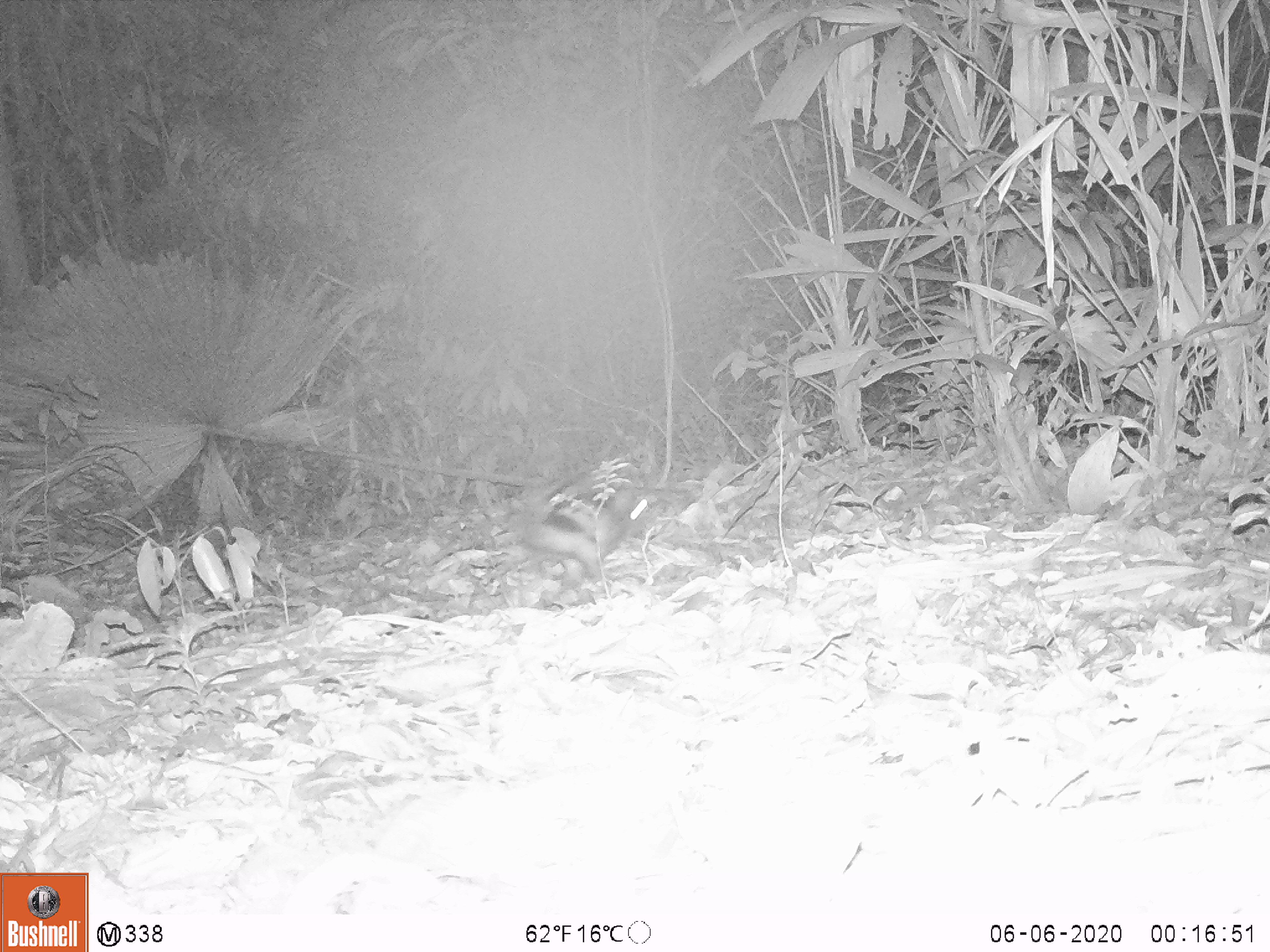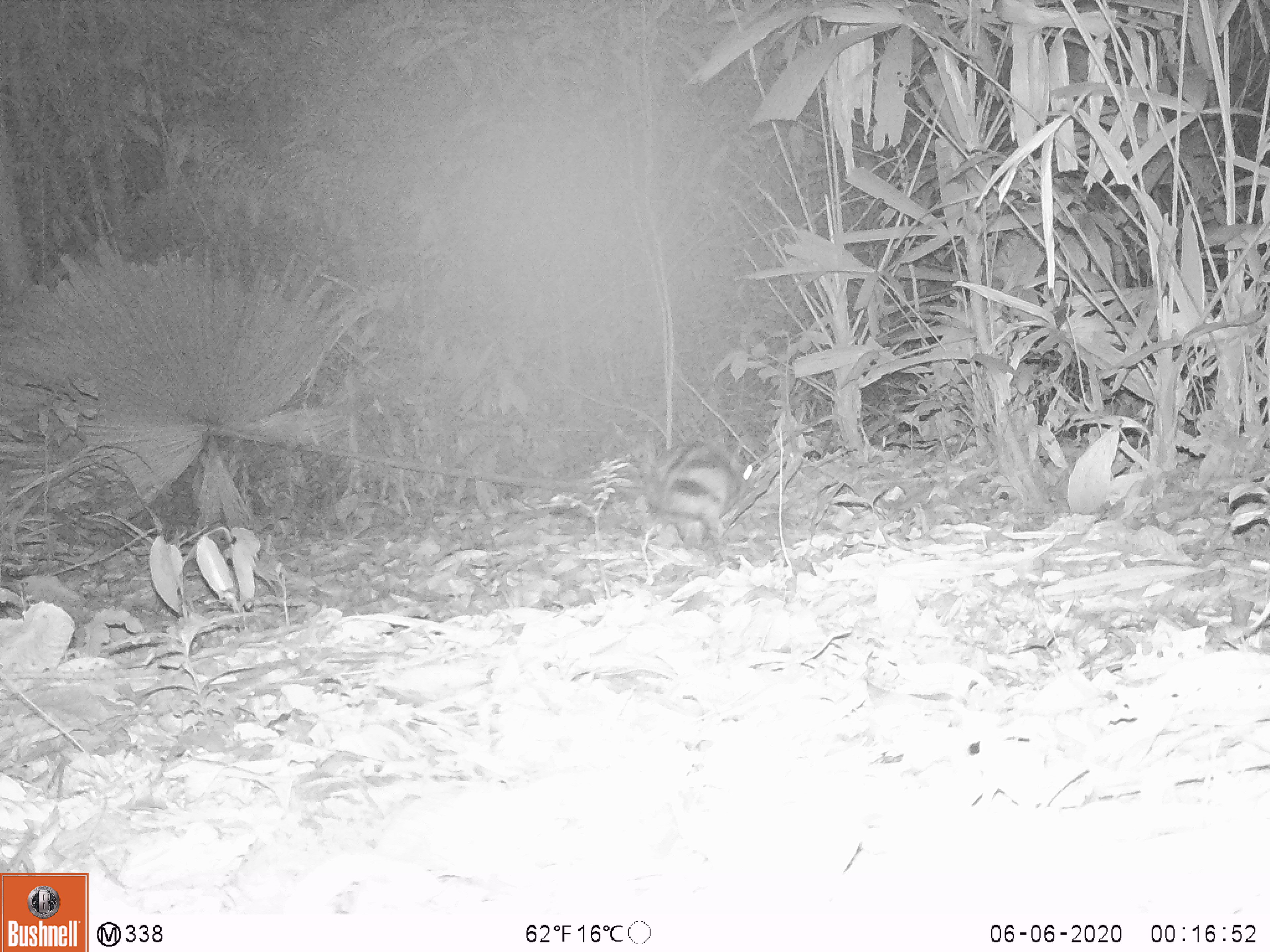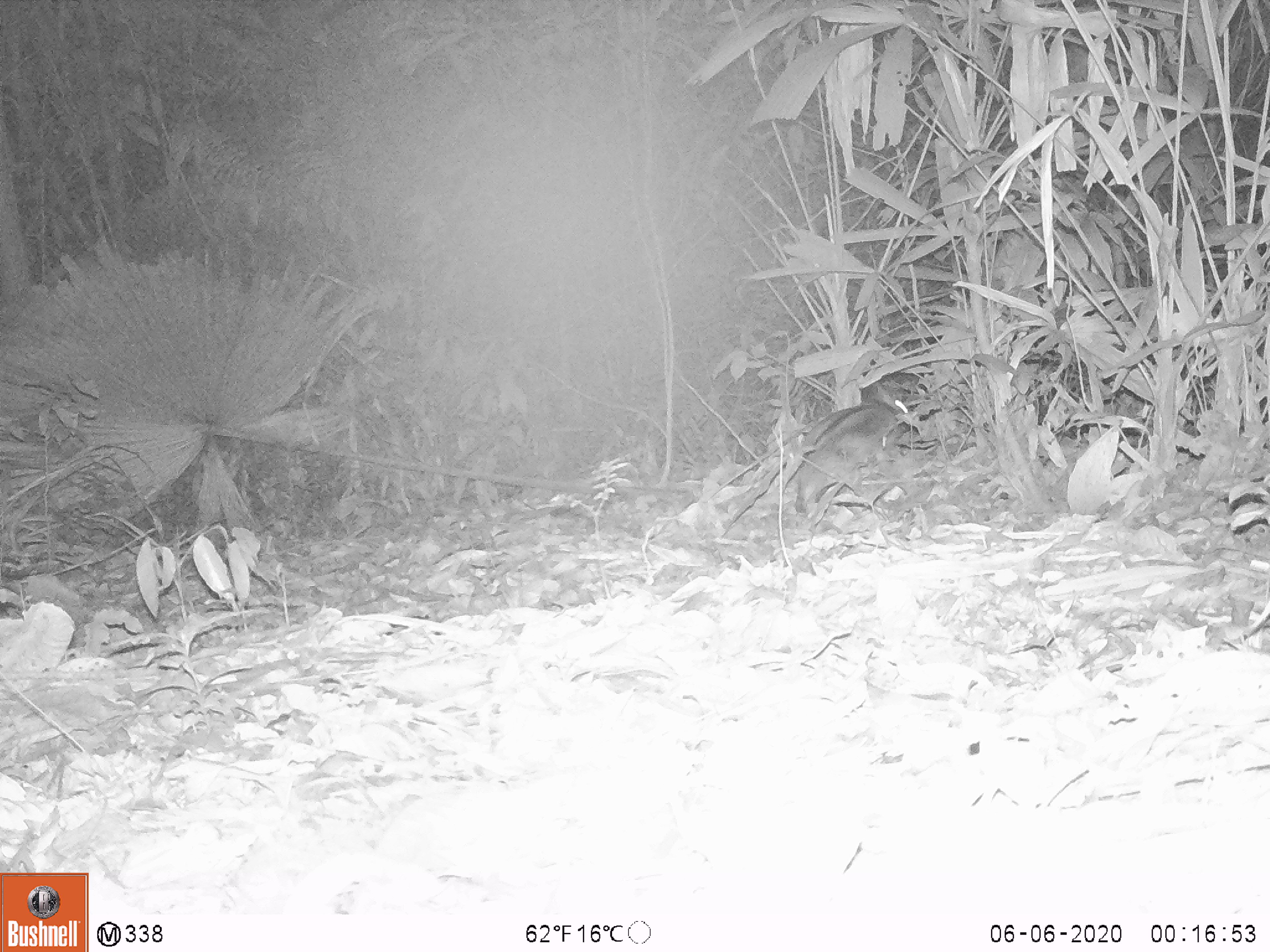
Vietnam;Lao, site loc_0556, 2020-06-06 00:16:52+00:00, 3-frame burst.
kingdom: Animalia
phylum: Chordata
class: Mammalia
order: Lagomorpha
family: Leporidae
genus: Nesolagus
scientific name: Nesolagus timminsi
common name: annamite striped rabbit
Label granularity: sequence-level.